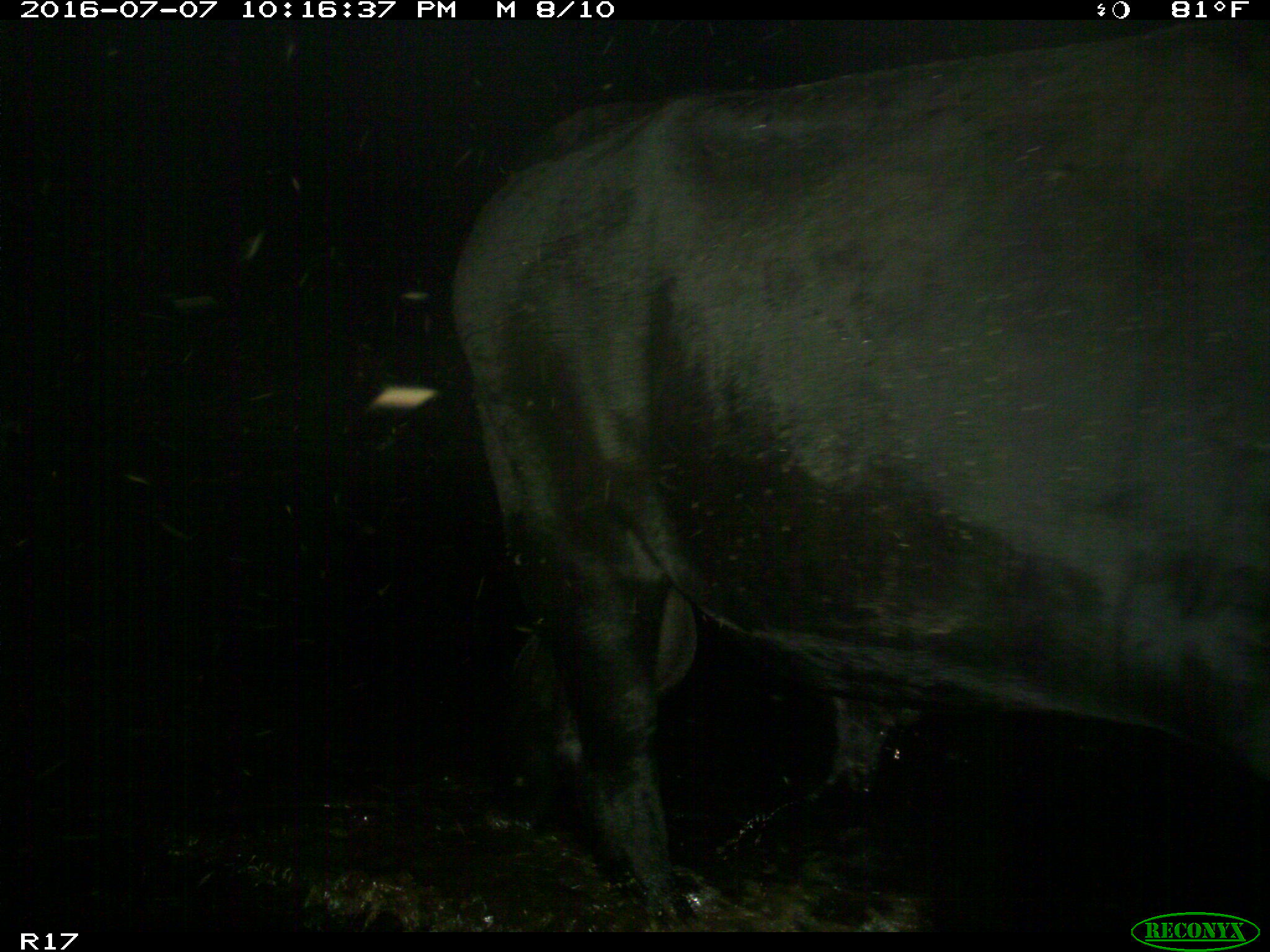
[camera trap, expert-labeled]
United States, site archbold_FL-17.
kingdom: Animalia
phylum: Chordata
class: Mammalia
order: Artiodactyla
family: Bovidae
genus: Bos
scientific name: Bos taurus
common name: domestic cow